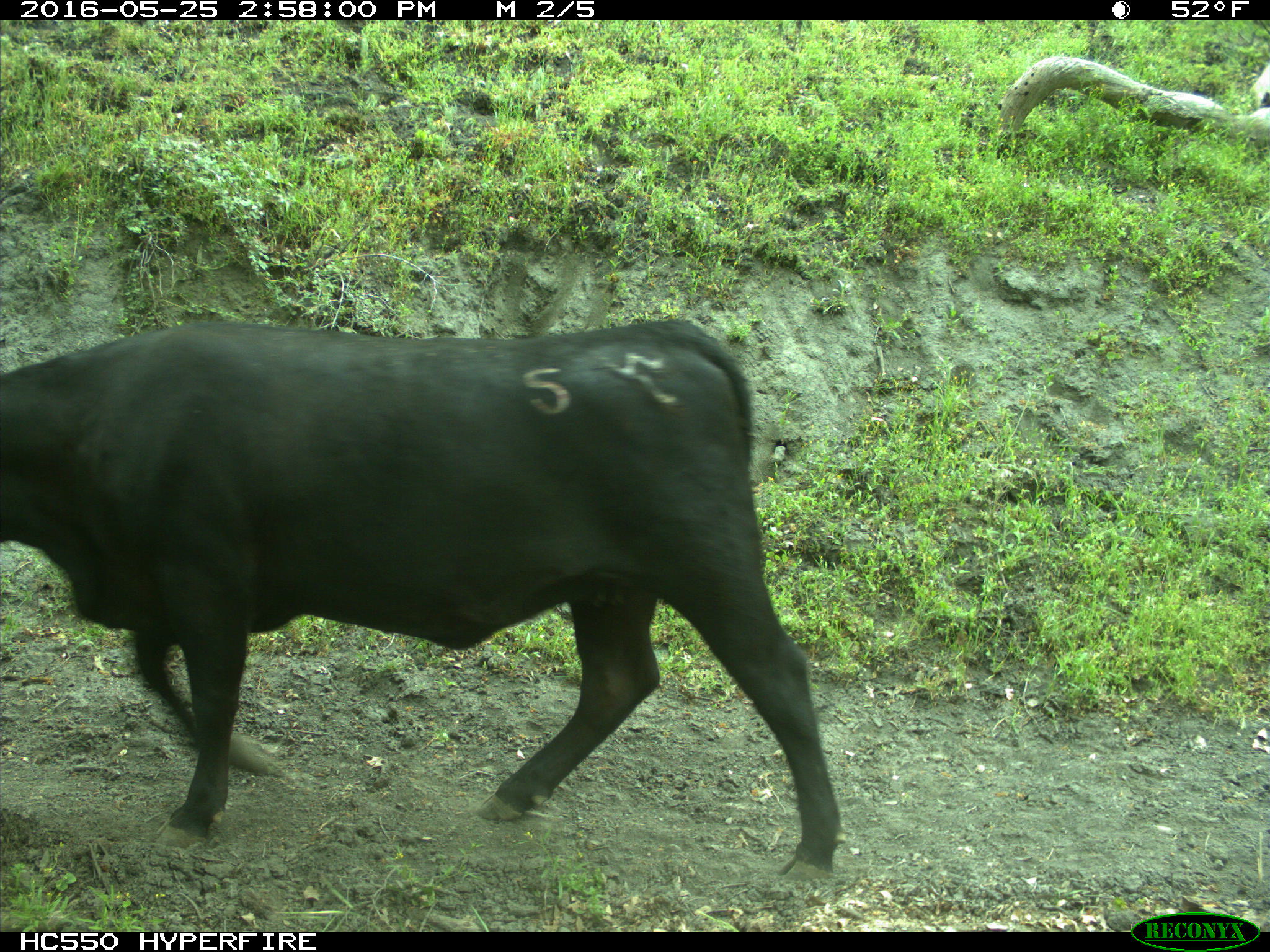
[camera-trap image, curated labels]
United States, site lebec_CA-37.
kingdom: Animalia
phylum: Chordata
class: Mammalia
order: Artiodactyla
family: Bovidae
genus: Bos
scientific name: Bos taurus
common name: domestic cow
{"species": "Bos taurus (domestic cow)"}